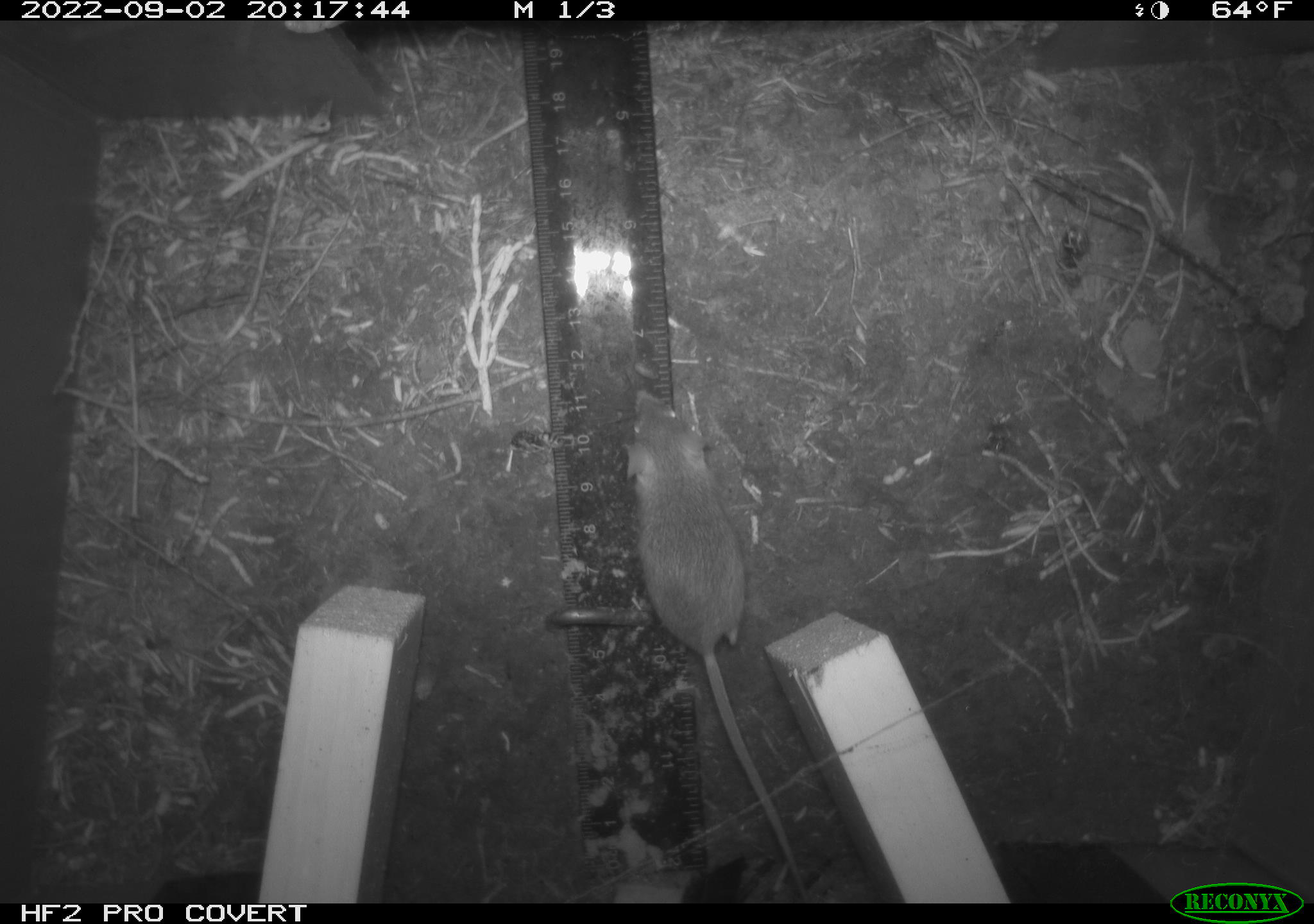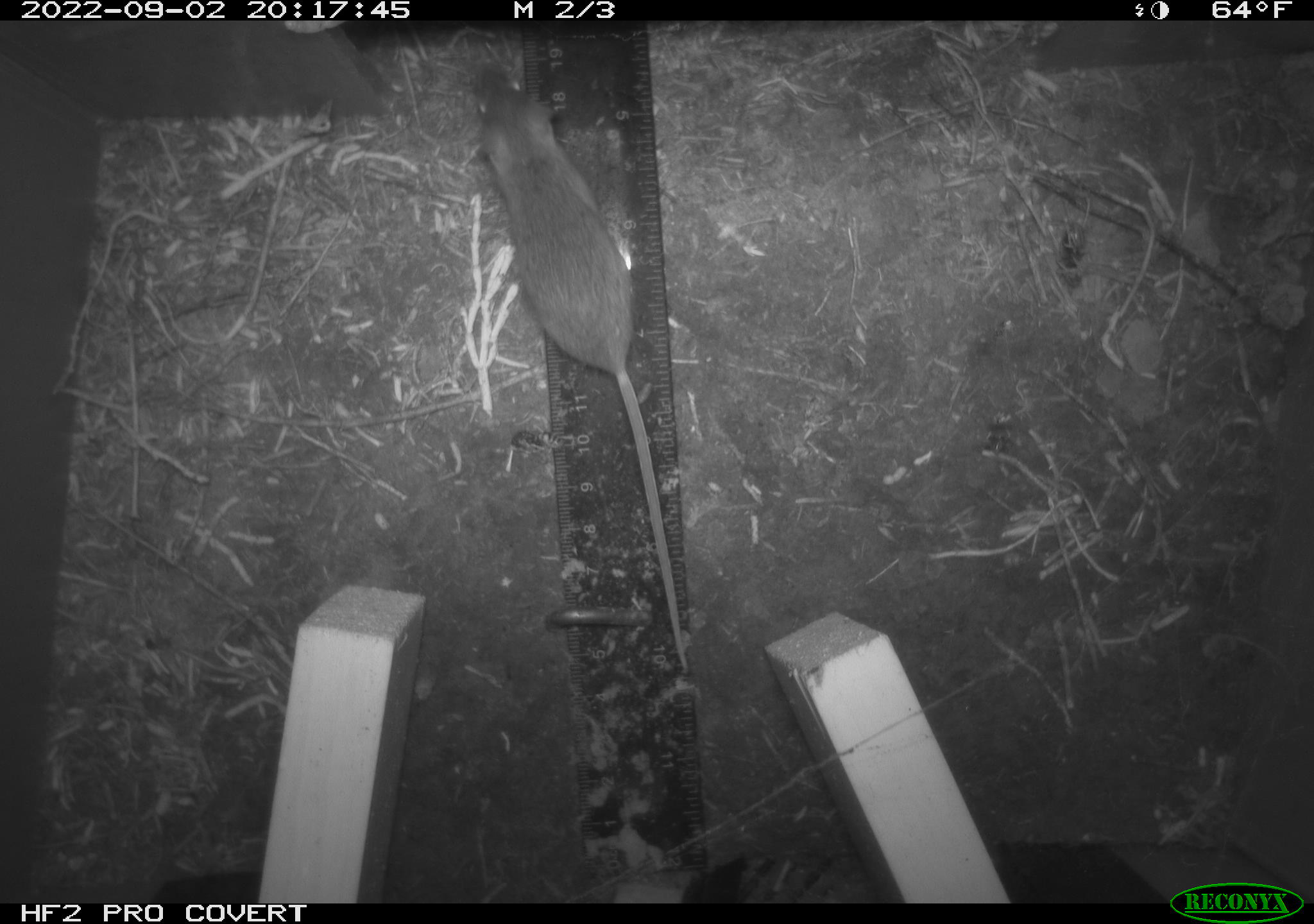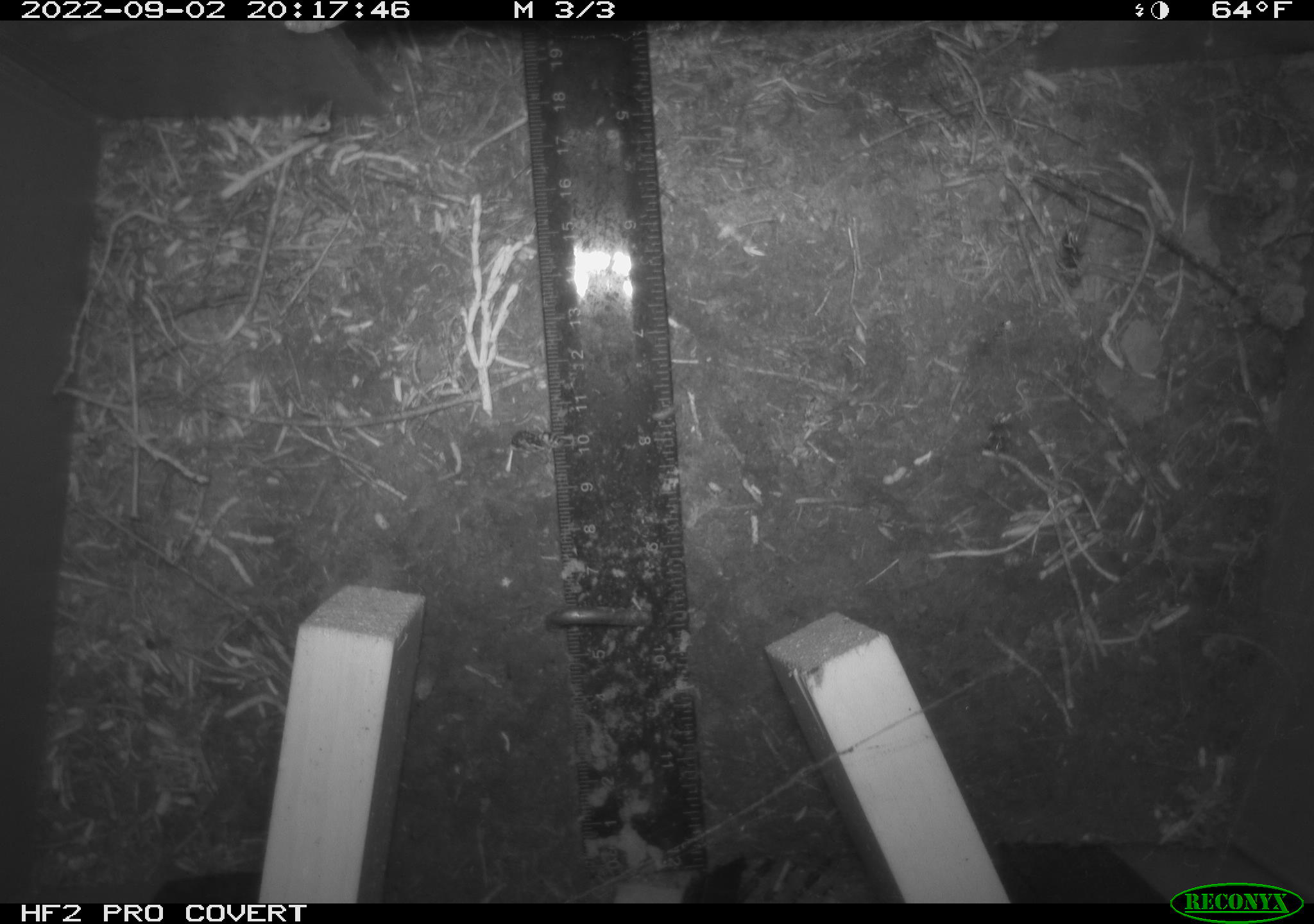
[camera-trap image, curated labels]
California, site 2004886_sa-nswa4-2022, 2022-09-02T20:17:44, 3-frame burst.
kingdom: Animalia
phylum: Chordata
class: Mammalia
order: Rodentia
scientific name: Rodentia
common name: rodent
Rodent (Rodentia).